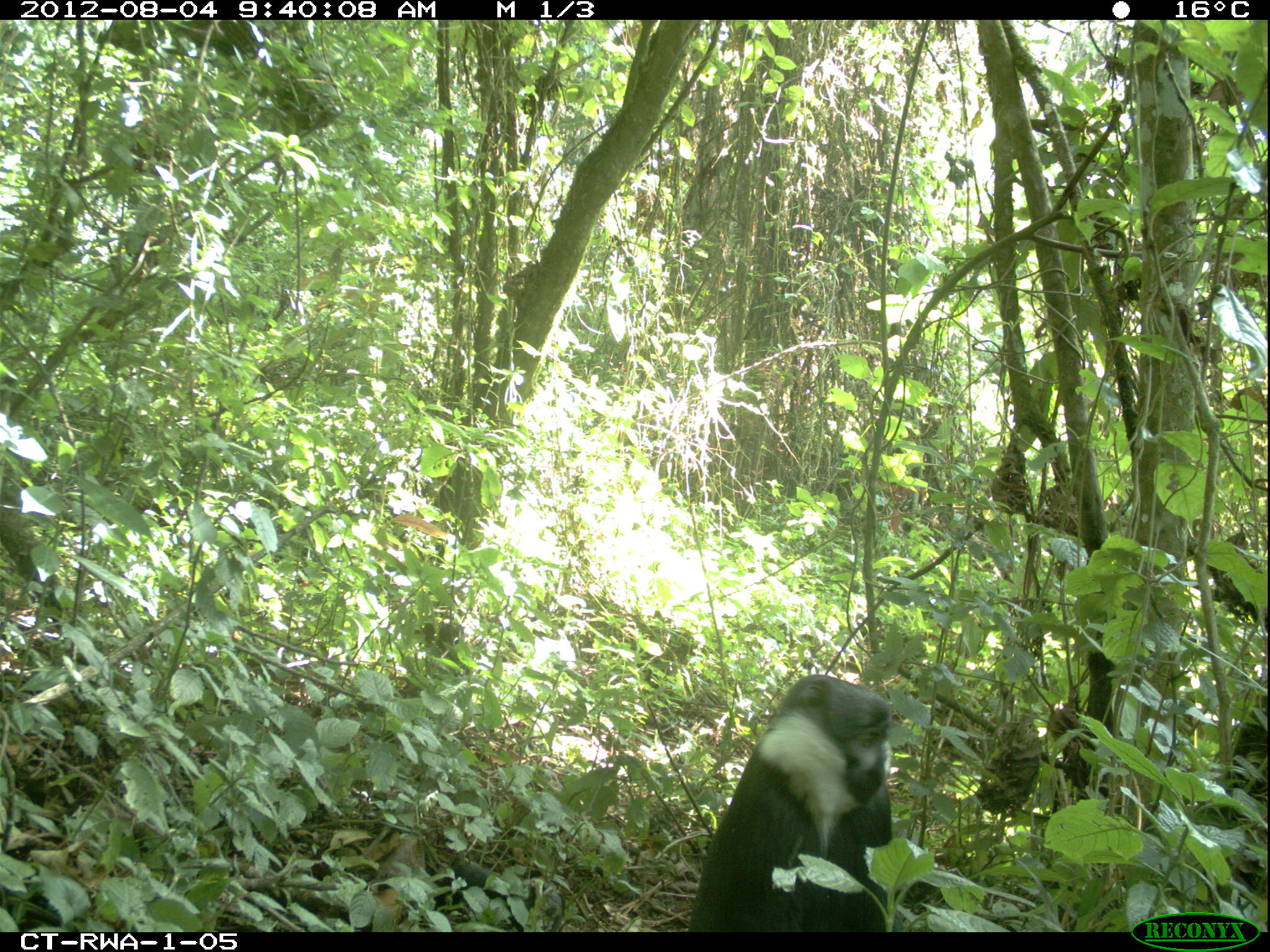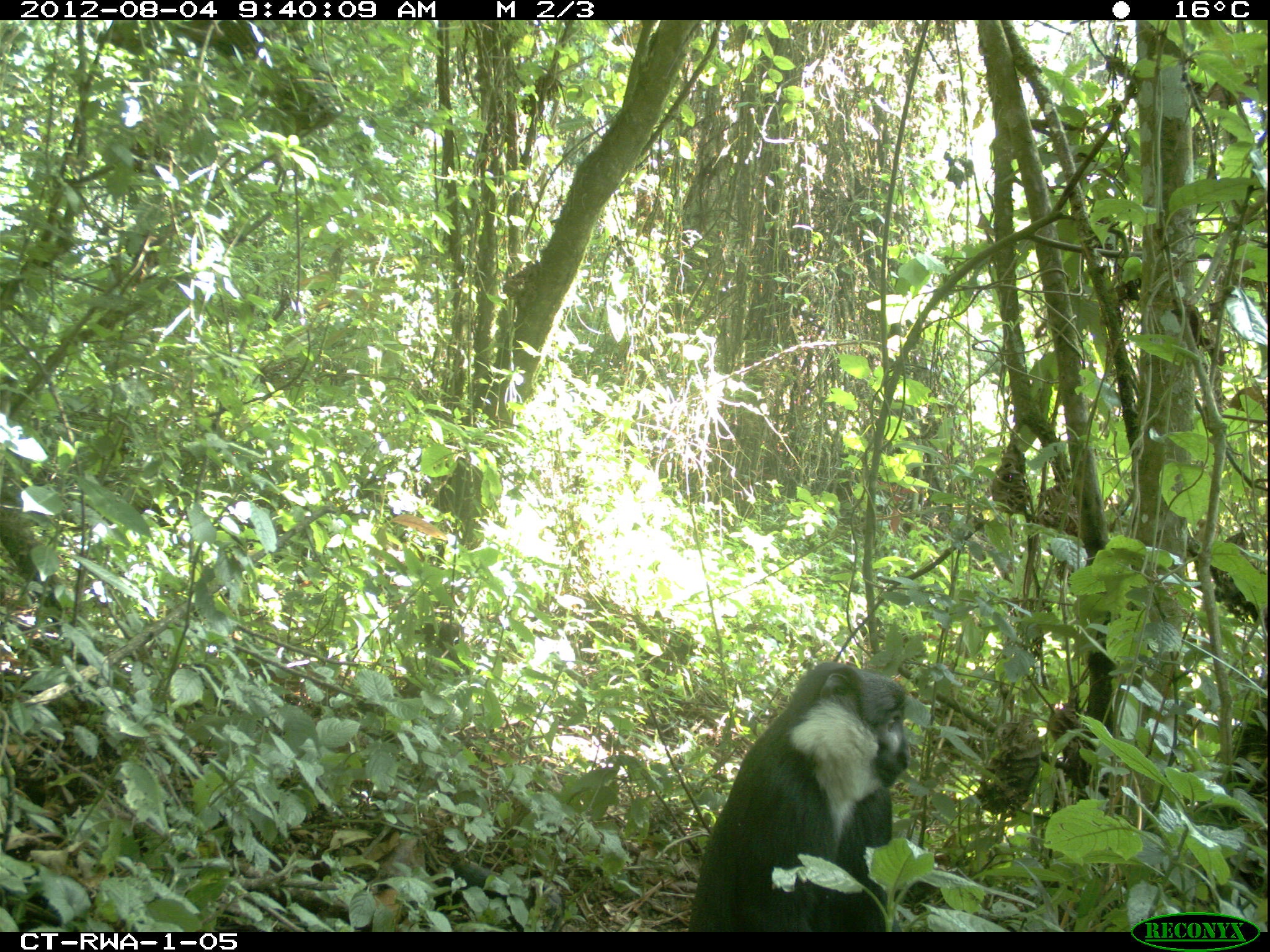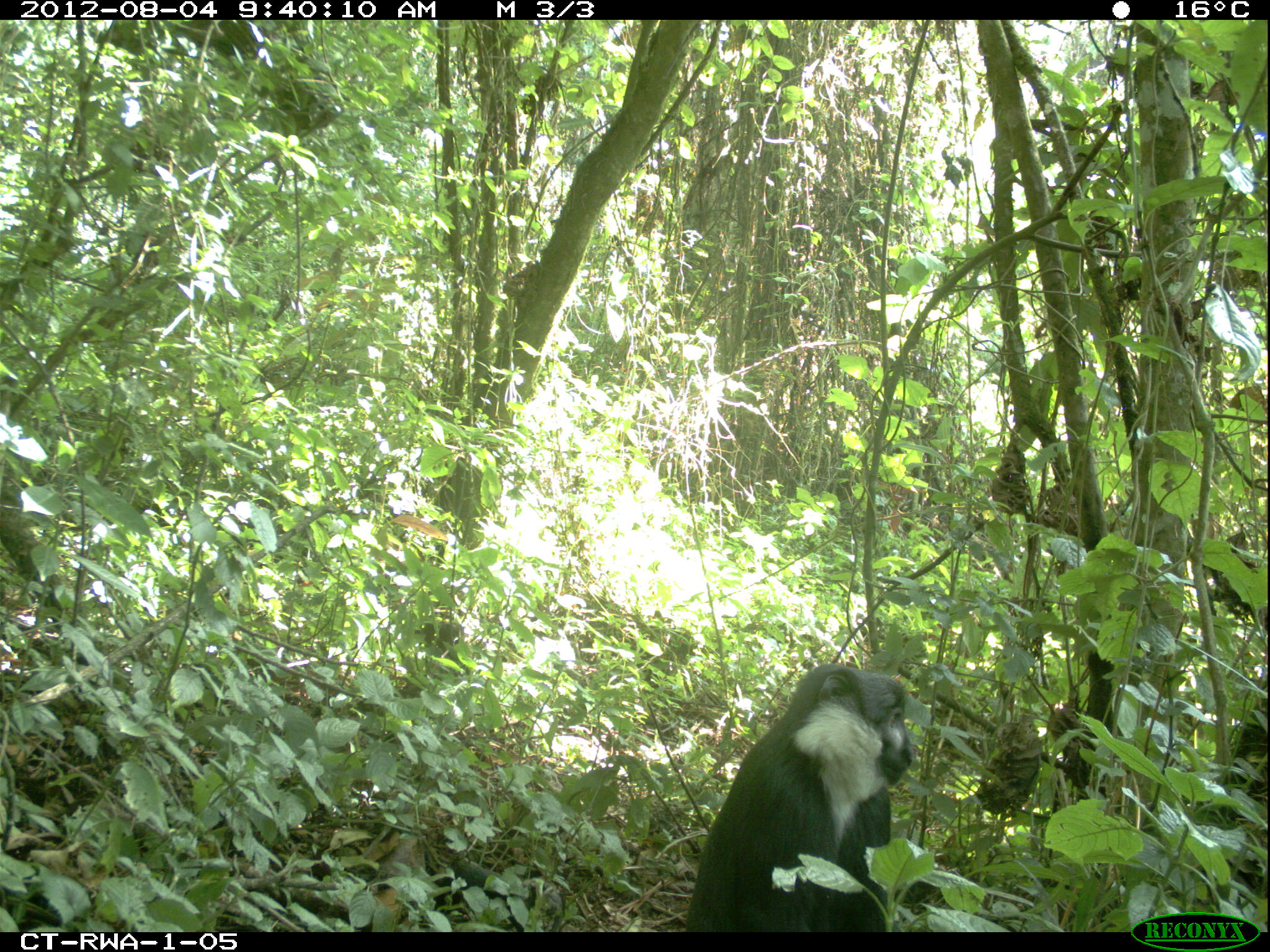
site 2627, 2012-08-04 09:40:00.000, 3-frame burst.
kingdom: Animalia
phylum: Chordata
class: Mammalia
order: Primates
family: Cercopithecidae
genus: Allochrocebus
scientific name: Allochrocebus lhoesti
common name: l'hoest's monkey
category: cercopithecus lhoesti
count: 1